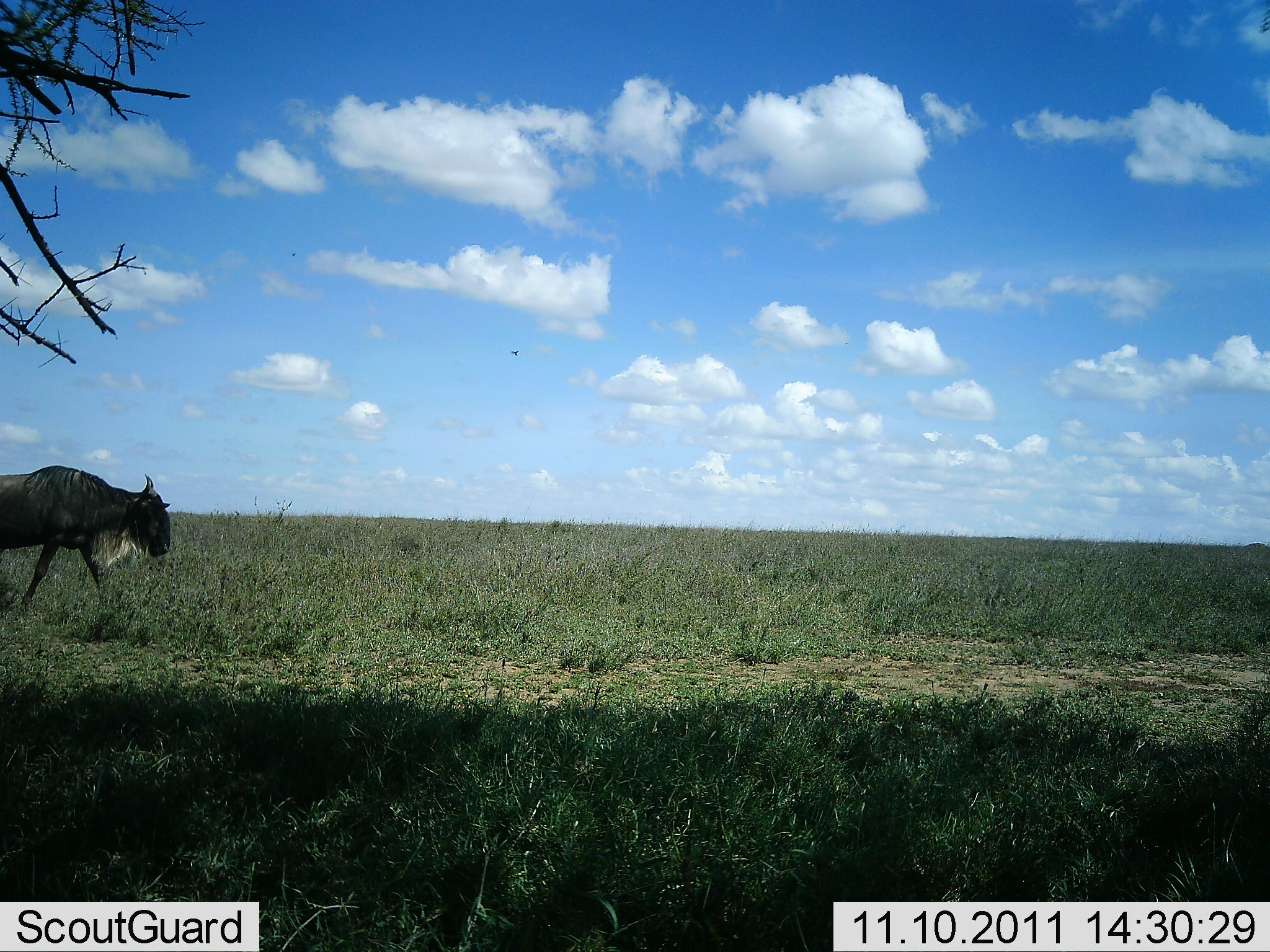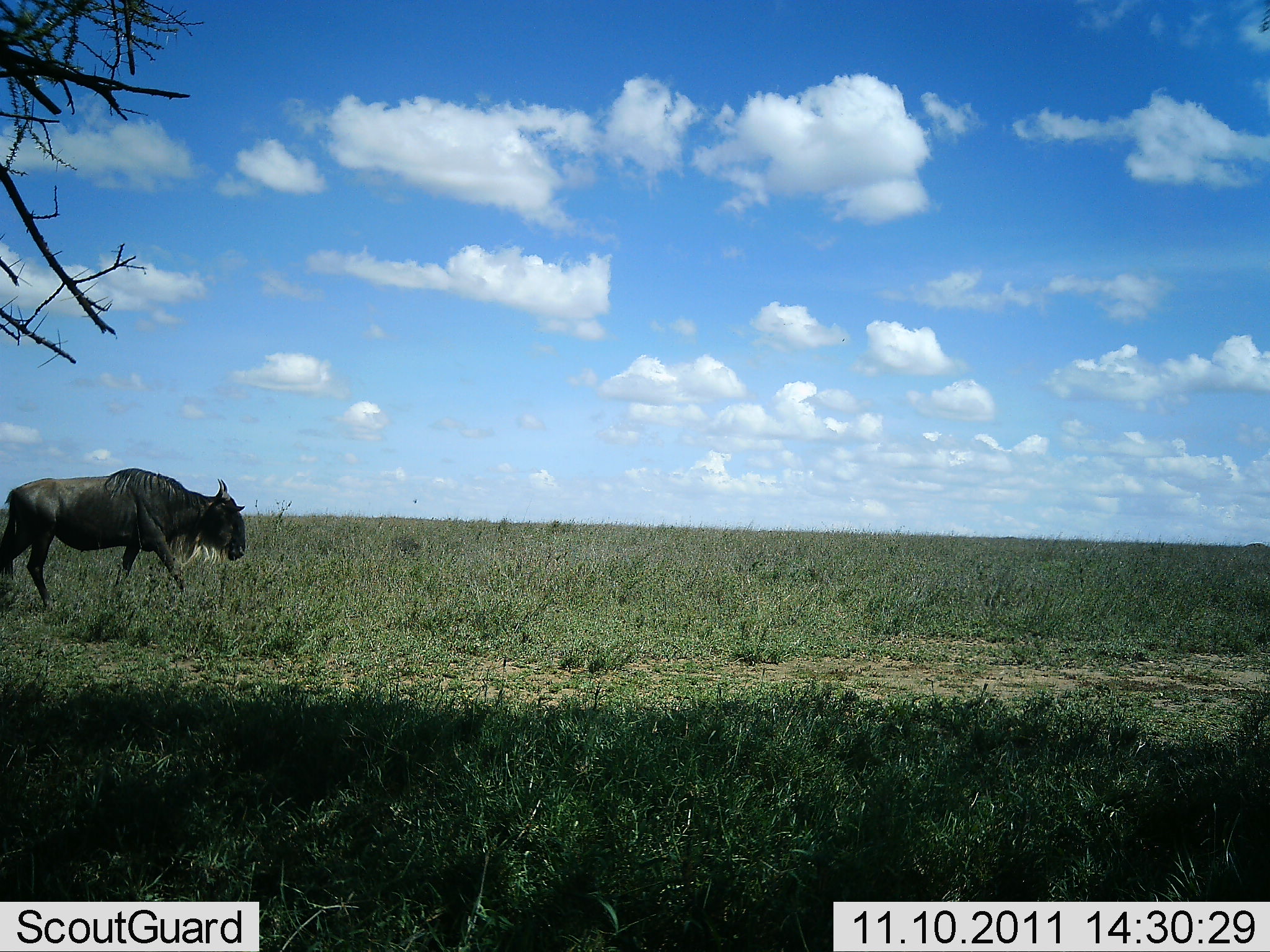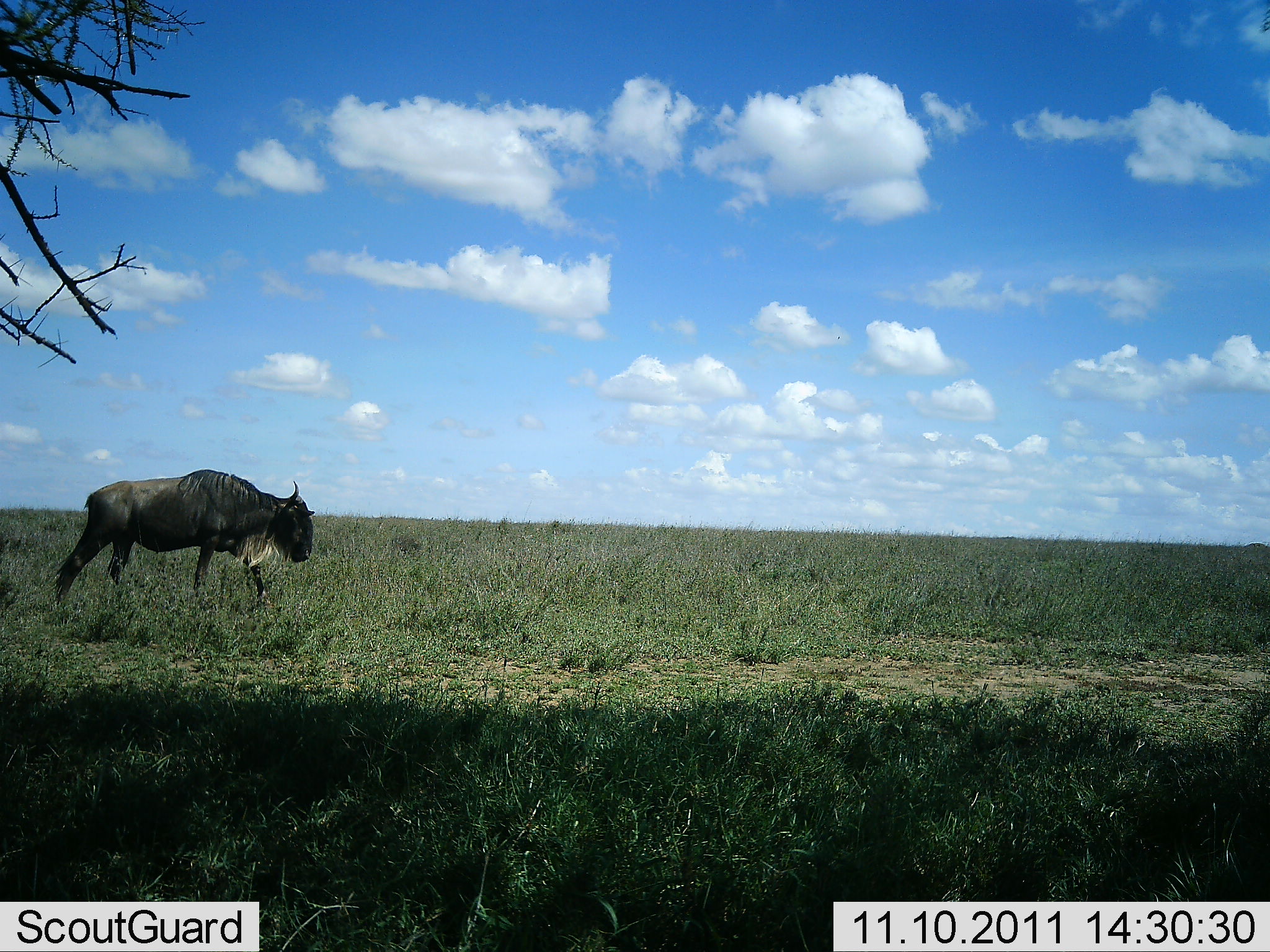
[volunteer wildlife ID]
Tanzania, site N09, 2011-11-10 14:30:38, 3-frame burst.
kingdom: Animalia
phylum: Chordata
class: Mammalia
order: Artiodactyla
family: Bovidae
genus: Connochaetes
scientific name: Connochaetes taurinus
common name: blue wildebeest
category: wildebeest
Wildebeest (blue wildebeest) (Connochaetes taurinus), count 1. Behavior (volunteer vote fractions): standing 0%, resting 0%, moving 100%, interacting 0%. Young present (vote fraction): 0%. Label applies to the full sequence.